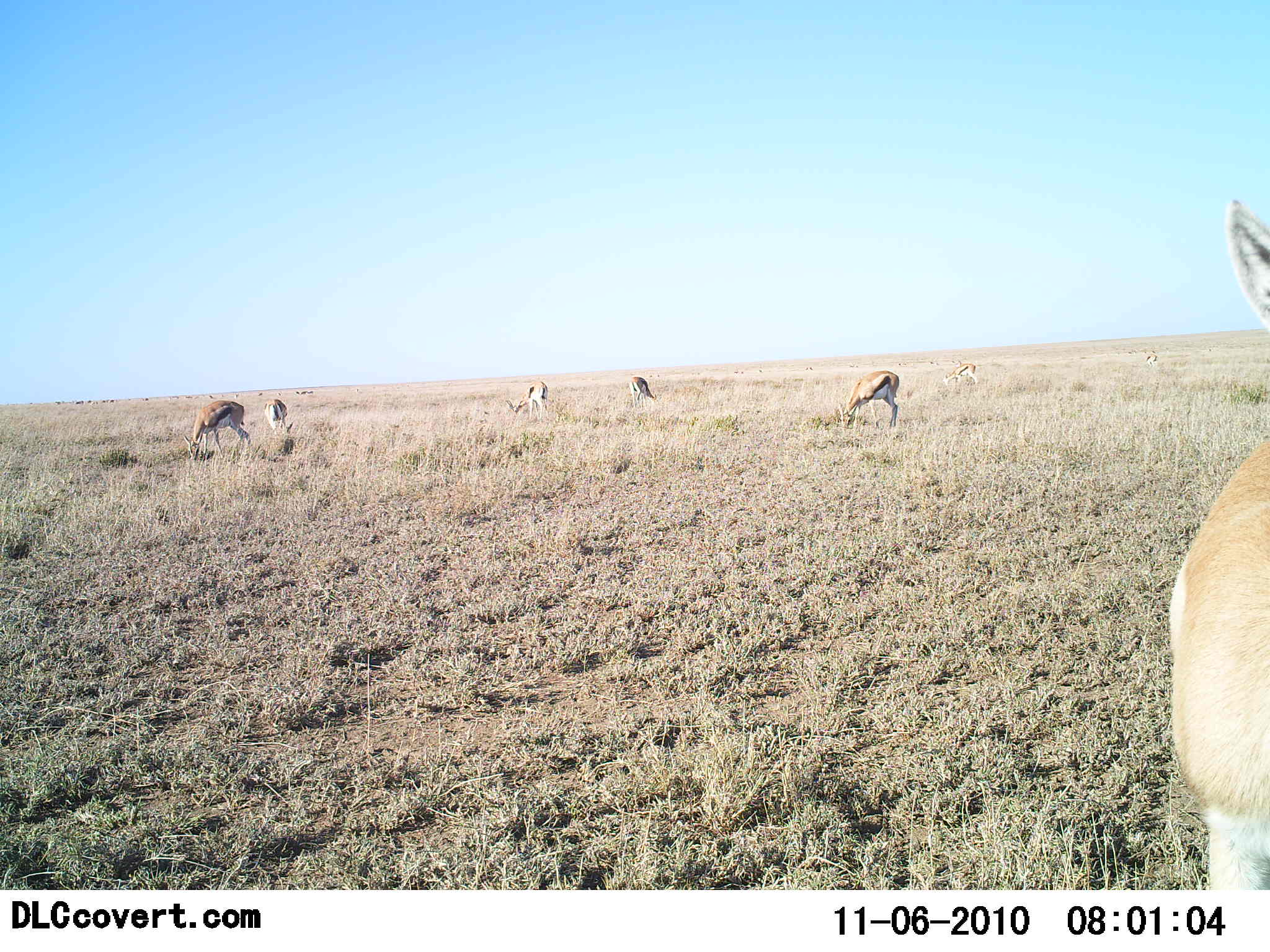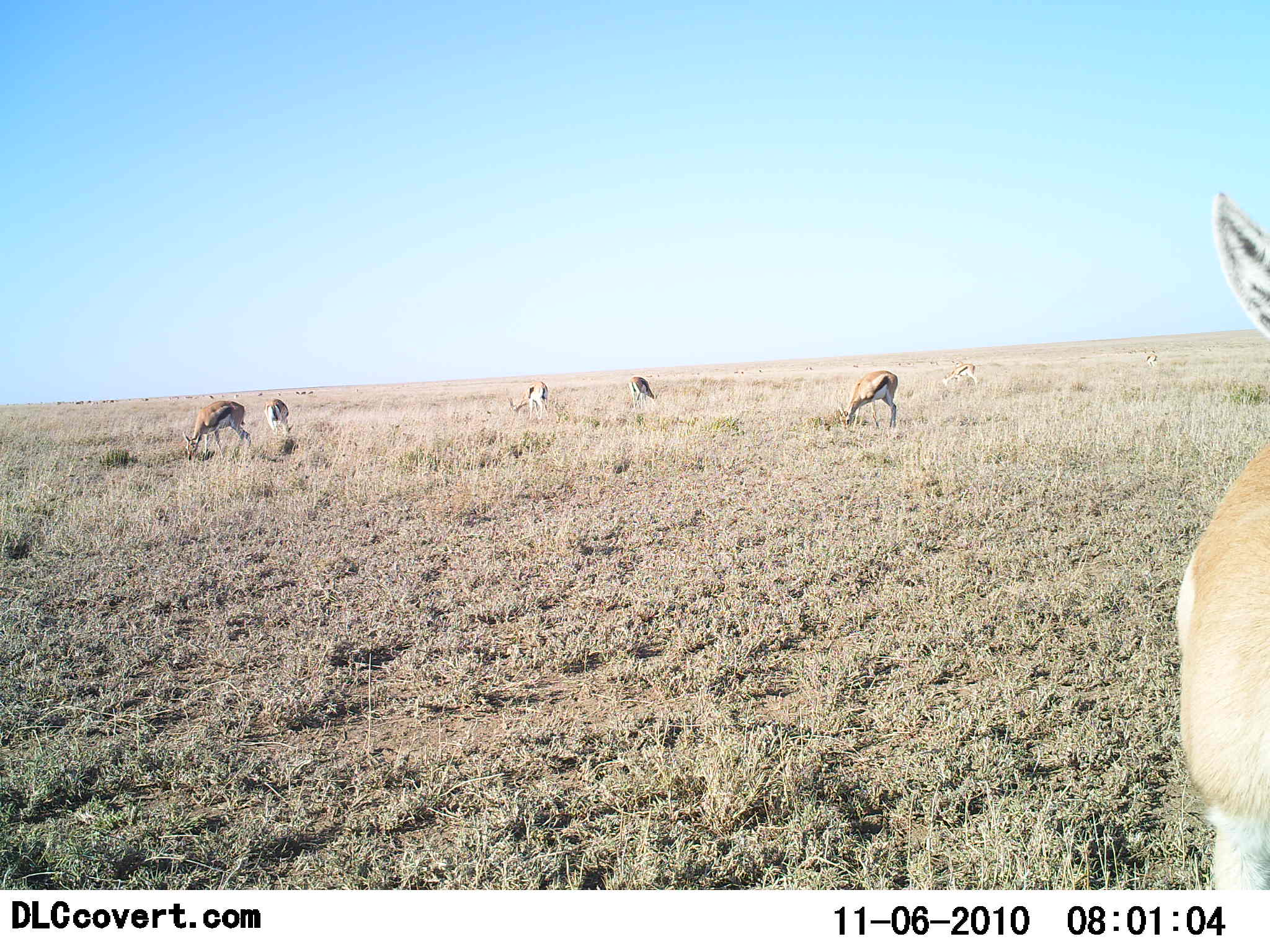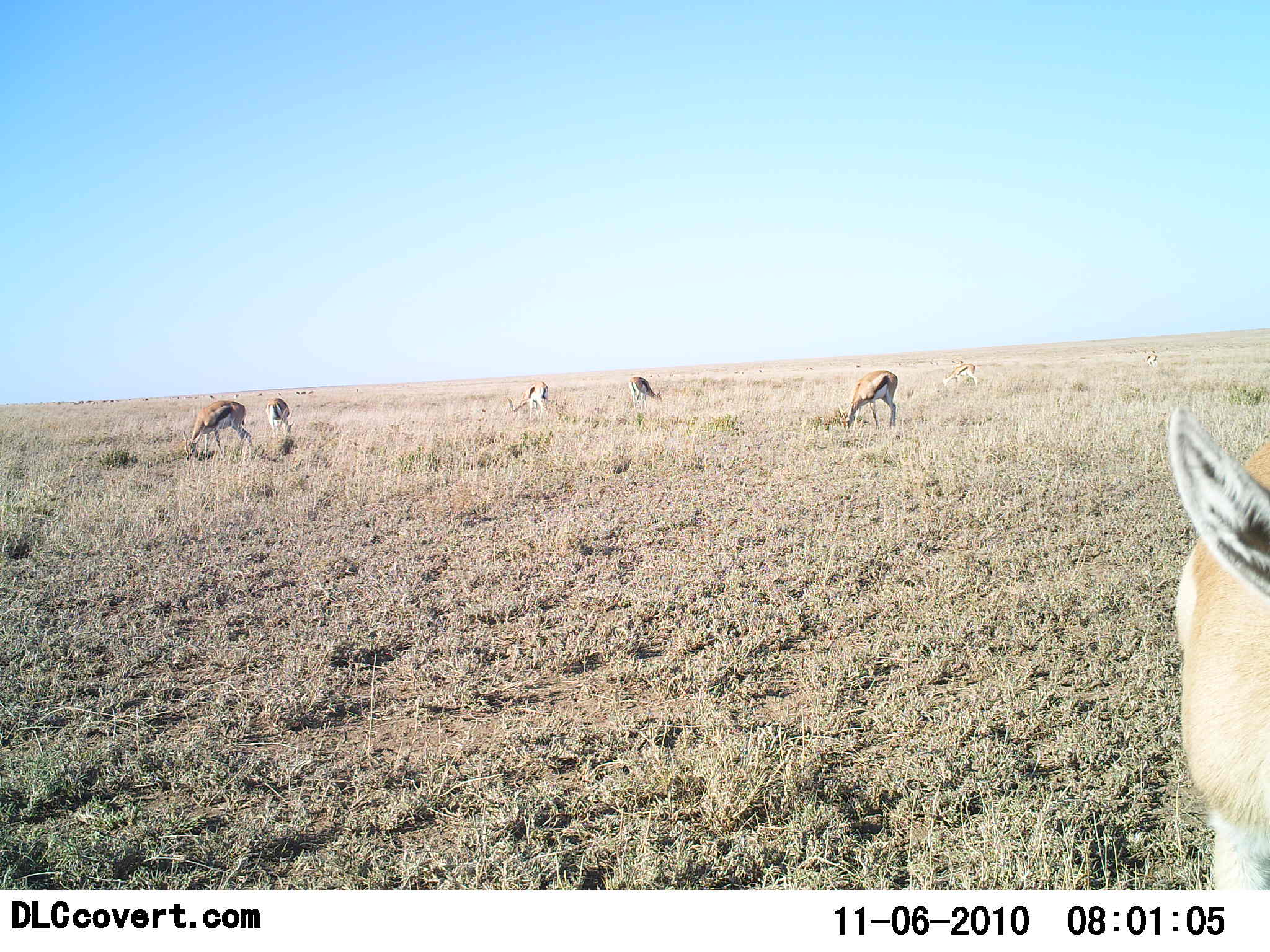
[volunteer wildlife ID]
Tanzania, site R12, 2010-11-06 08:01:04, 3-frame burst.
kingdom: Animalia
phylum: Chordata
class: Mammalia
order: Artiodactyla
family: Bovidae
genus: Eudorcas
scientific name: Eudorcas thomsonii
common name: thomson's gazelle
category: gazellethomsons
Gazellethomsons (thomson's gazelle) (Eudorcas thomsonii), count 7. Behavior (volunteer vote fractions): standing 27%, resting 0%, moving 0%, interacting 0%. Young present (vote fraction): 0%. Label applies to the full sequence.